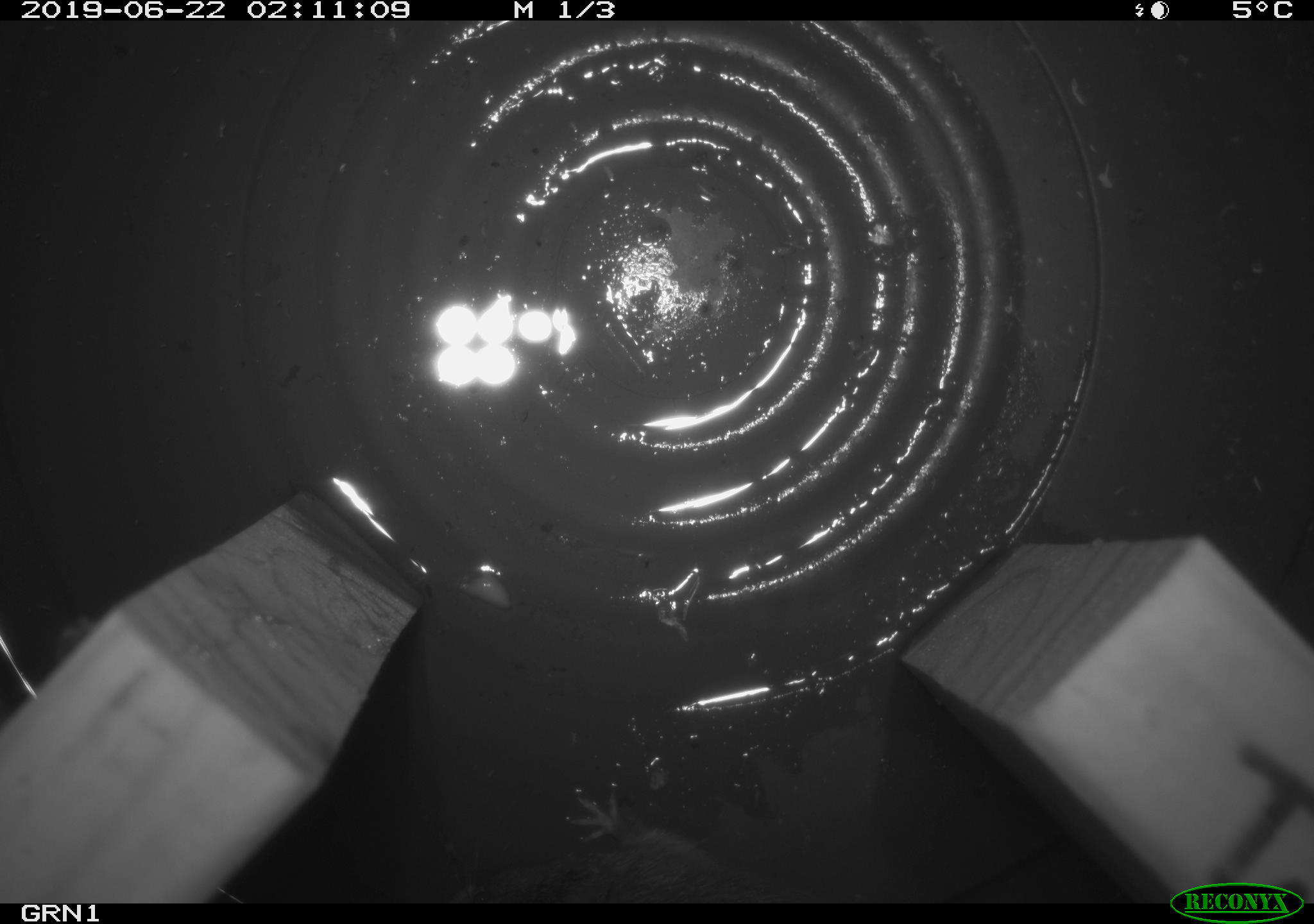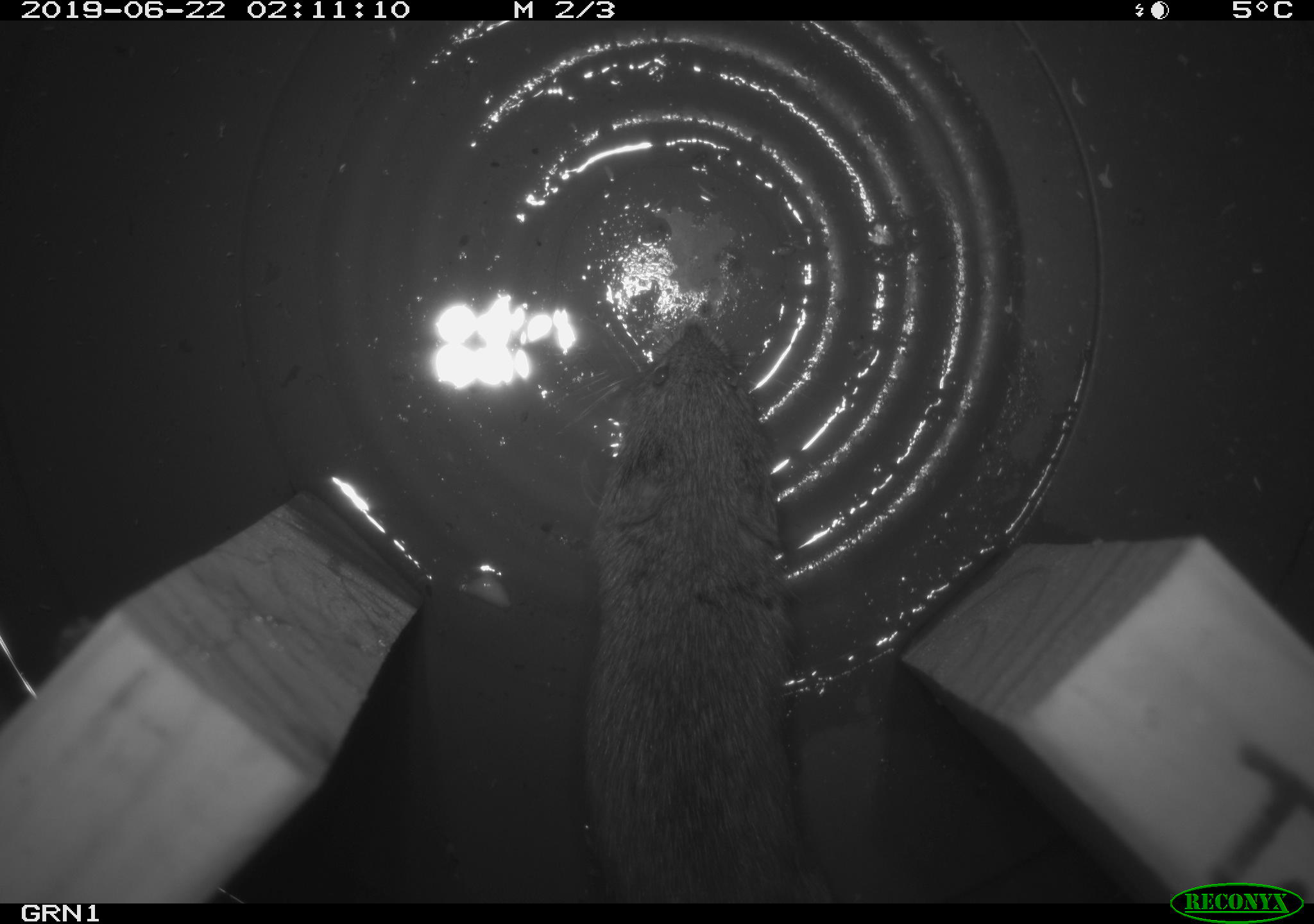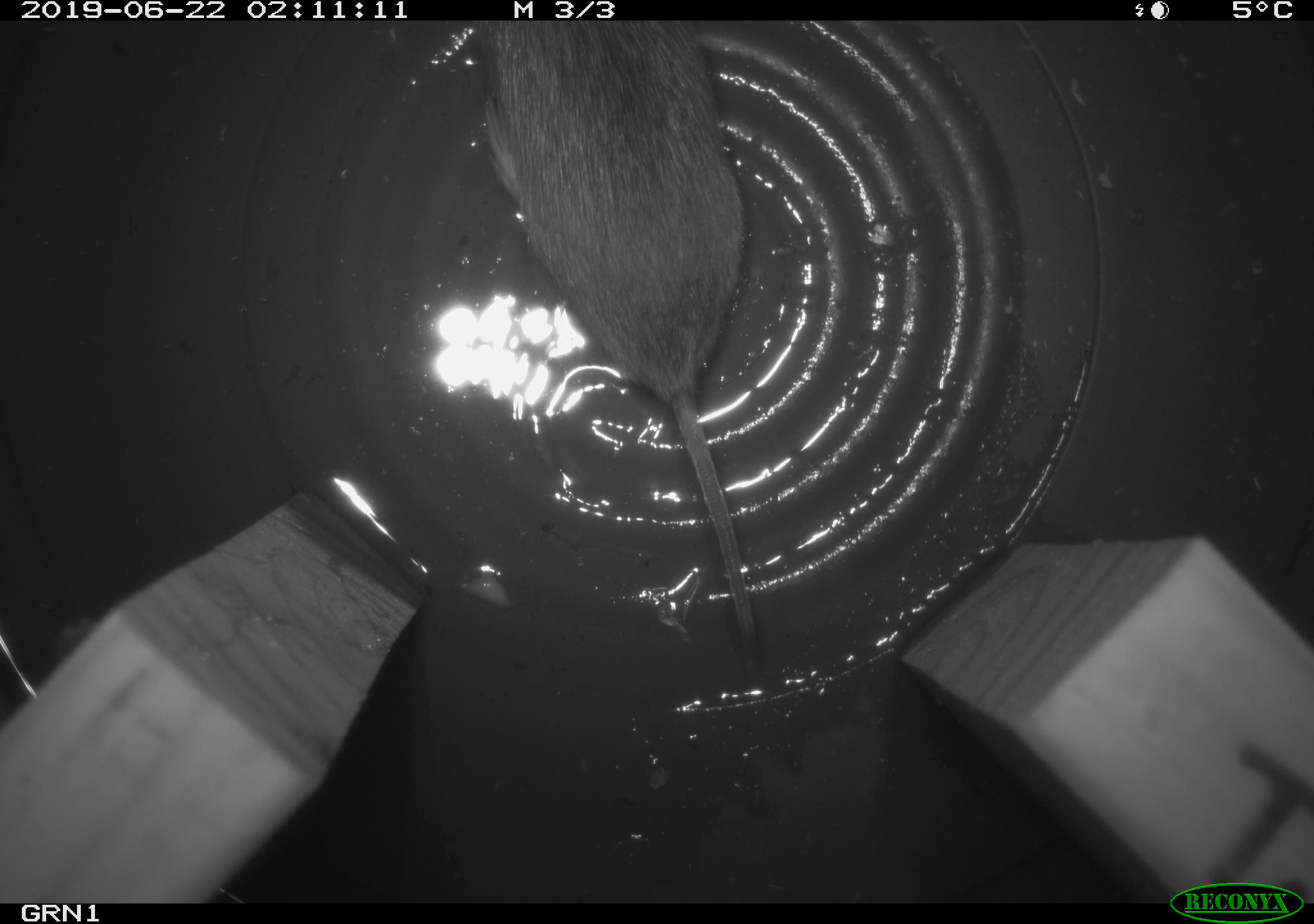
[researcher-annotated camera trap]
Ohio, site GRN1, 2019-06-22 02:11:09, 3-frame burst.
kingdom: Animalia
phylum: Chordata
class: Mammalia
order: Rodentia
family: Cricetidae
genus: Microtus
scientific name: Microtus pennsylvanicus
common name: meadow vole